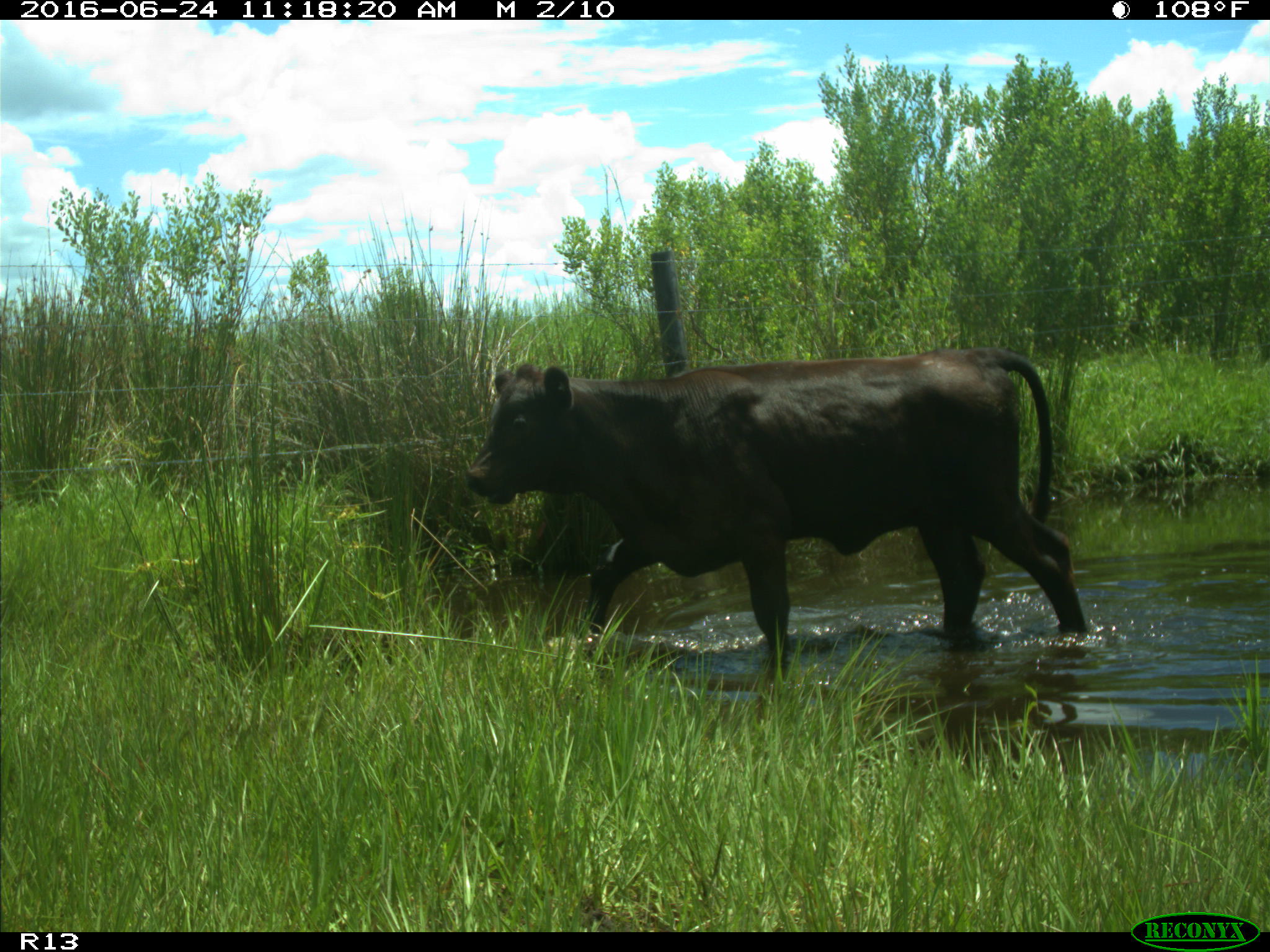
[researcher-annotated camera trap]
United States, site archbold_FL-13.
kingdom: Animalia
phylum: Chordata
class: Mammalia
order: Artiodactyla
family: Bovidae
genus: Bos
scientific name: Bos taurus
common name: domestic cow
Bos taurus (domestic cow).